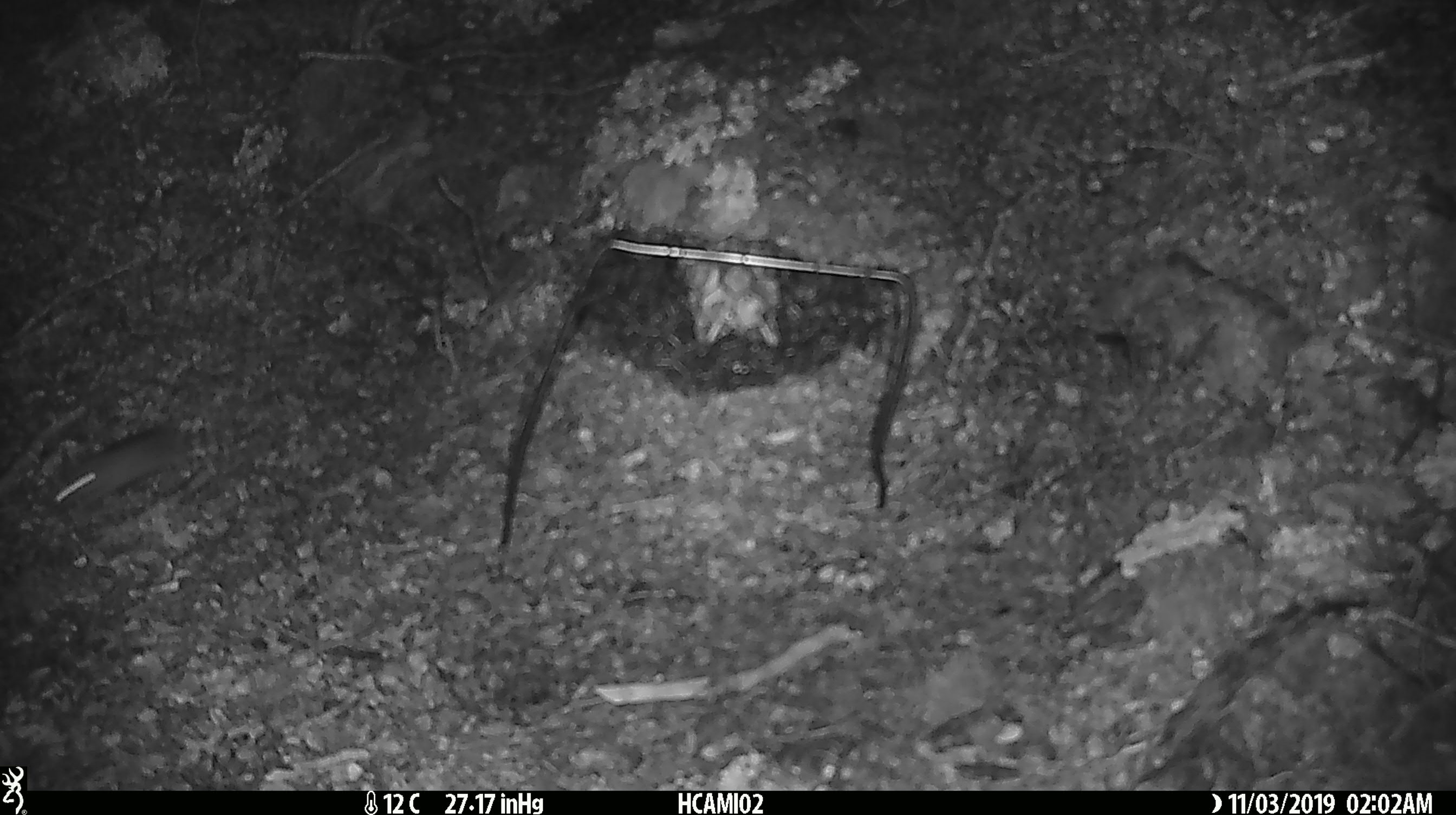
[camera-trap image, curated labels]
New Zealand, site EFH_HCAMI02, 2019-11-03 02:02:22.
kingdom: Animalia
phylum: Chordata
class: Mammalia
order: Rodentia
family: Muridae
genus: Mus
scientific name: Mus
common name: mouse